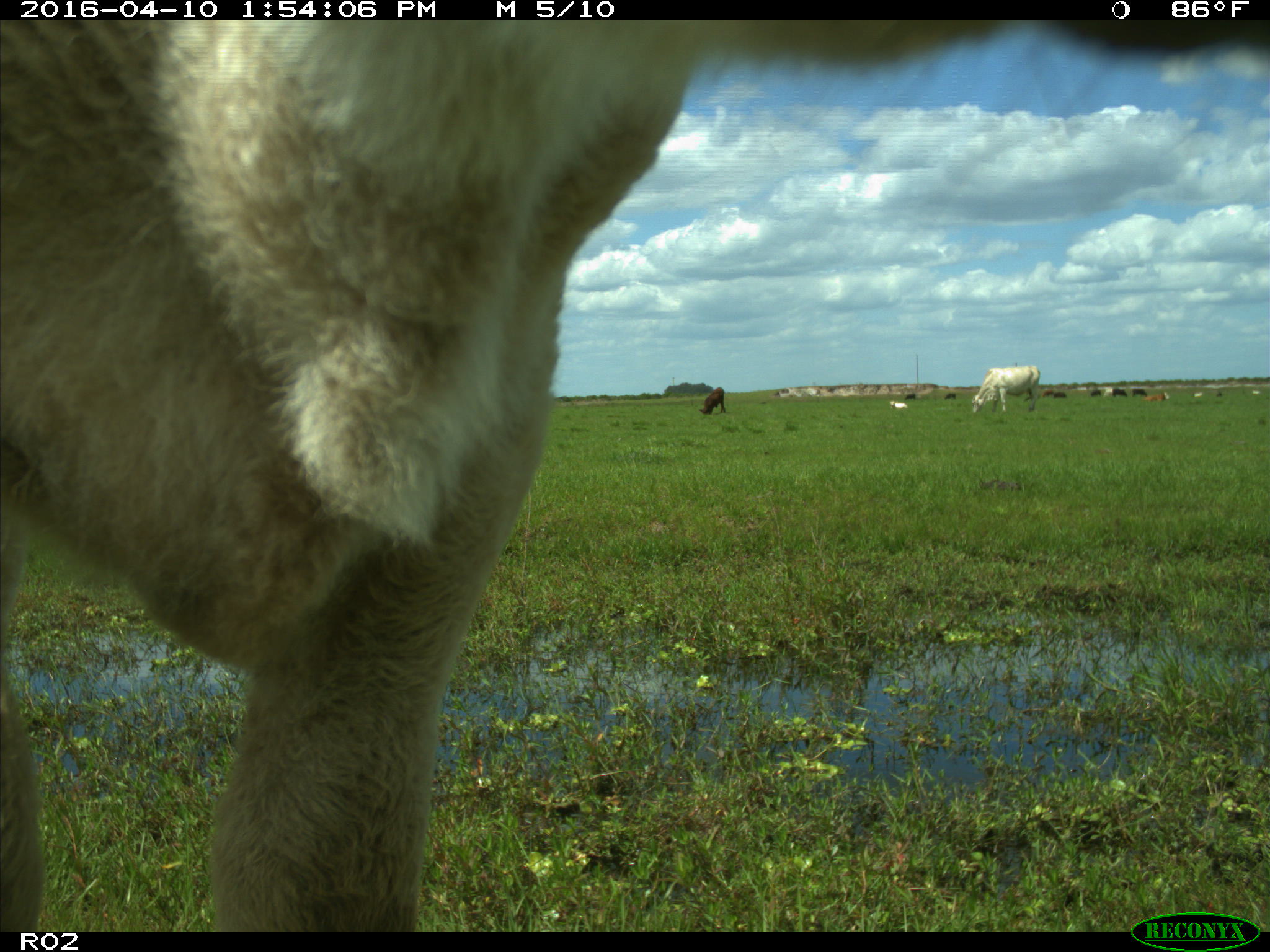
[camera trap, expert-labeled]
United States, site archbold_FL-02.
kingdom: Animalia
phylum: Chordata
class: Mammalia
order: Artiodactyla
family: Bovidae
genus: Bos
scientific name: Bos taurus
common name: domestic cow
Bos taurus (domestic cow).